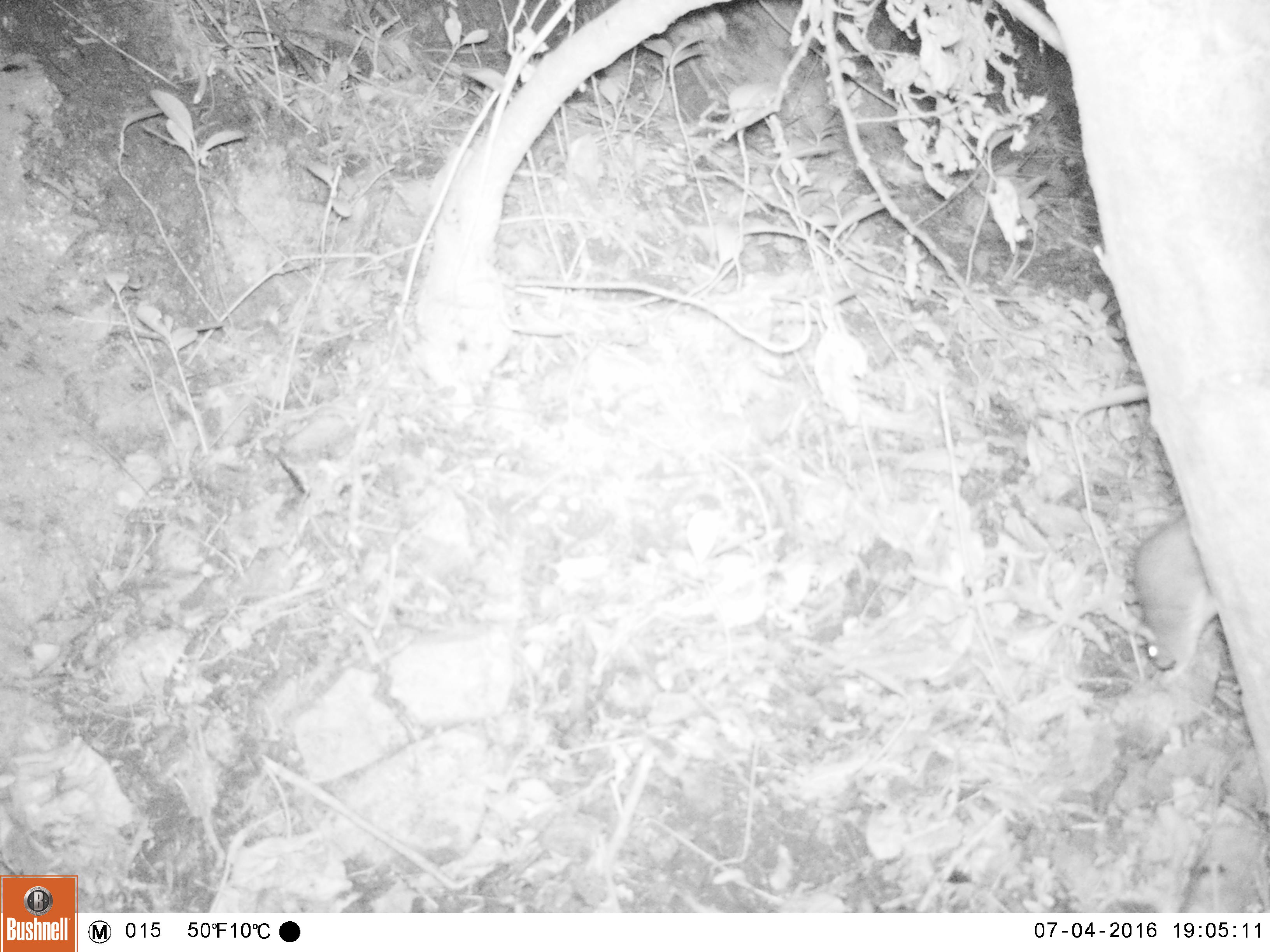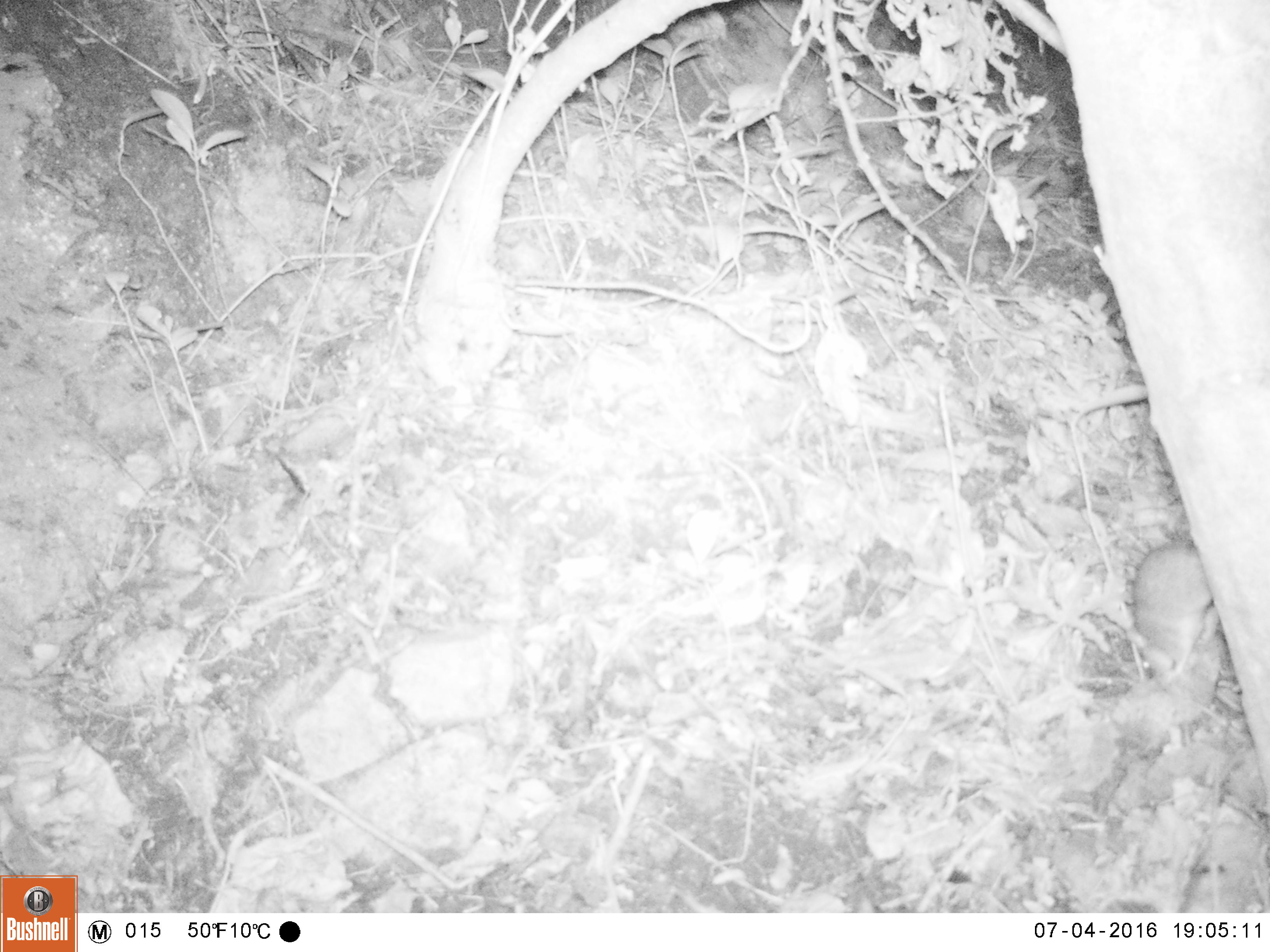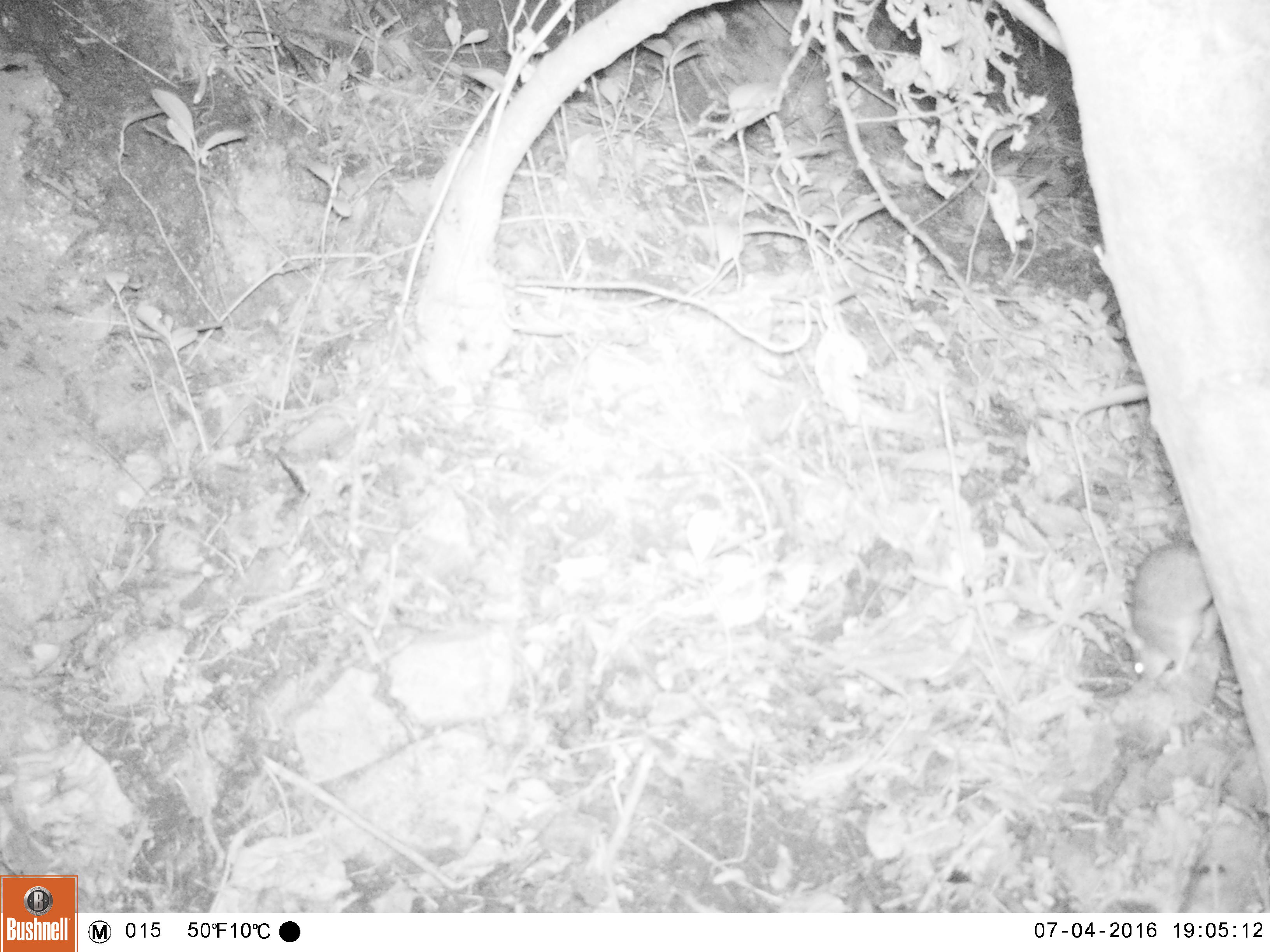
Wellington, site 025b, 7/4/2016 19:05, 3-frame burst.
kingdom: Animalia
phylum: Chordata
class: Mammalia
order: Rodentia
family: Muridae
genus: Rattus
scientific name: Rattus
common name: rat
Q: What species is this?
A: Rat (Rattus).